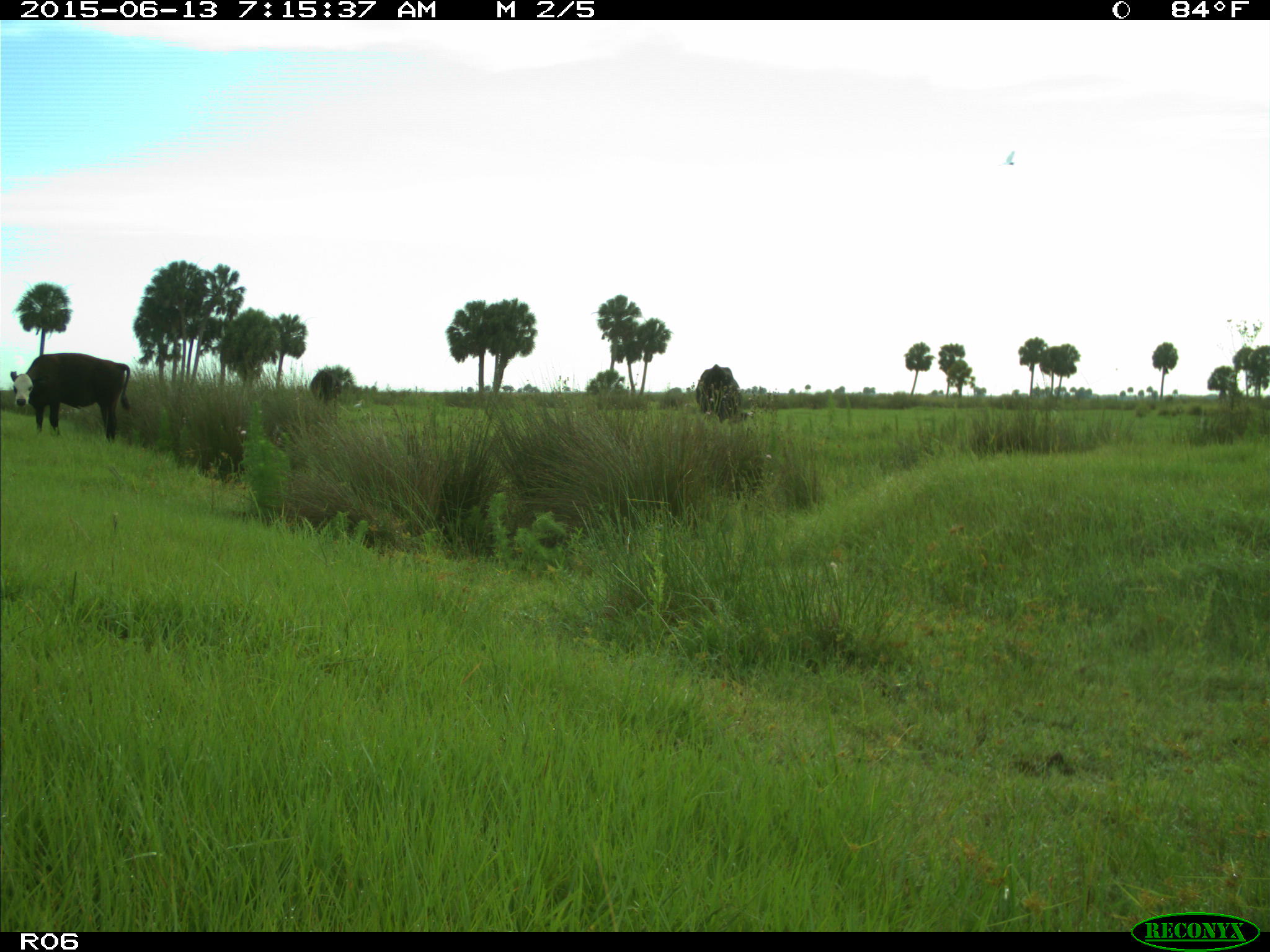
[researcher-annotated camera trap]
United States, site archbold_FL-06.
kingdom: Animalia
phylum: Chordata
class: Mammalia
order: Artiodactyla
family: Bovidae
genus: Bos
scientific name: Bos taurus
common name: domestic cow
Bos taurus (domestic cow).